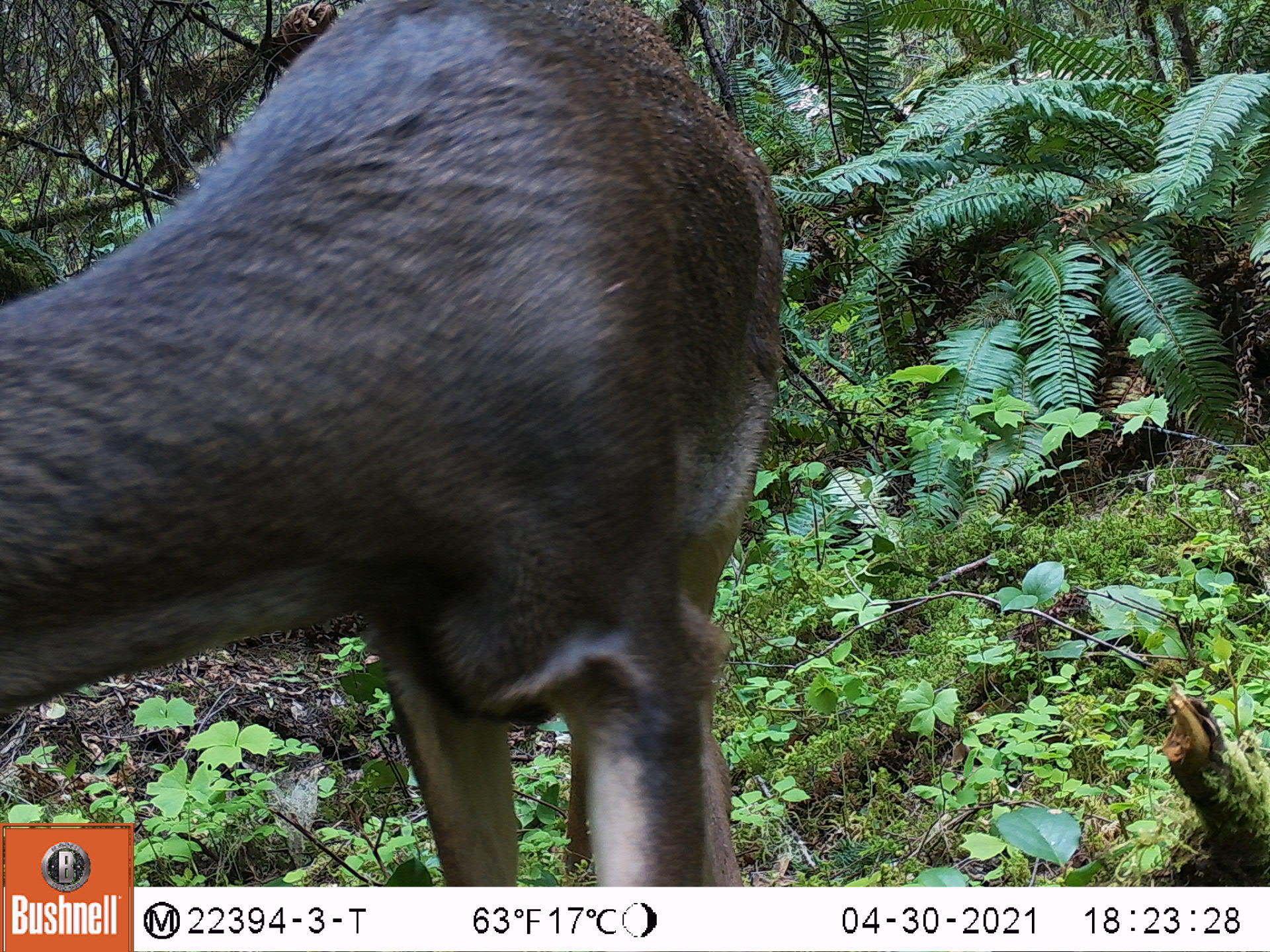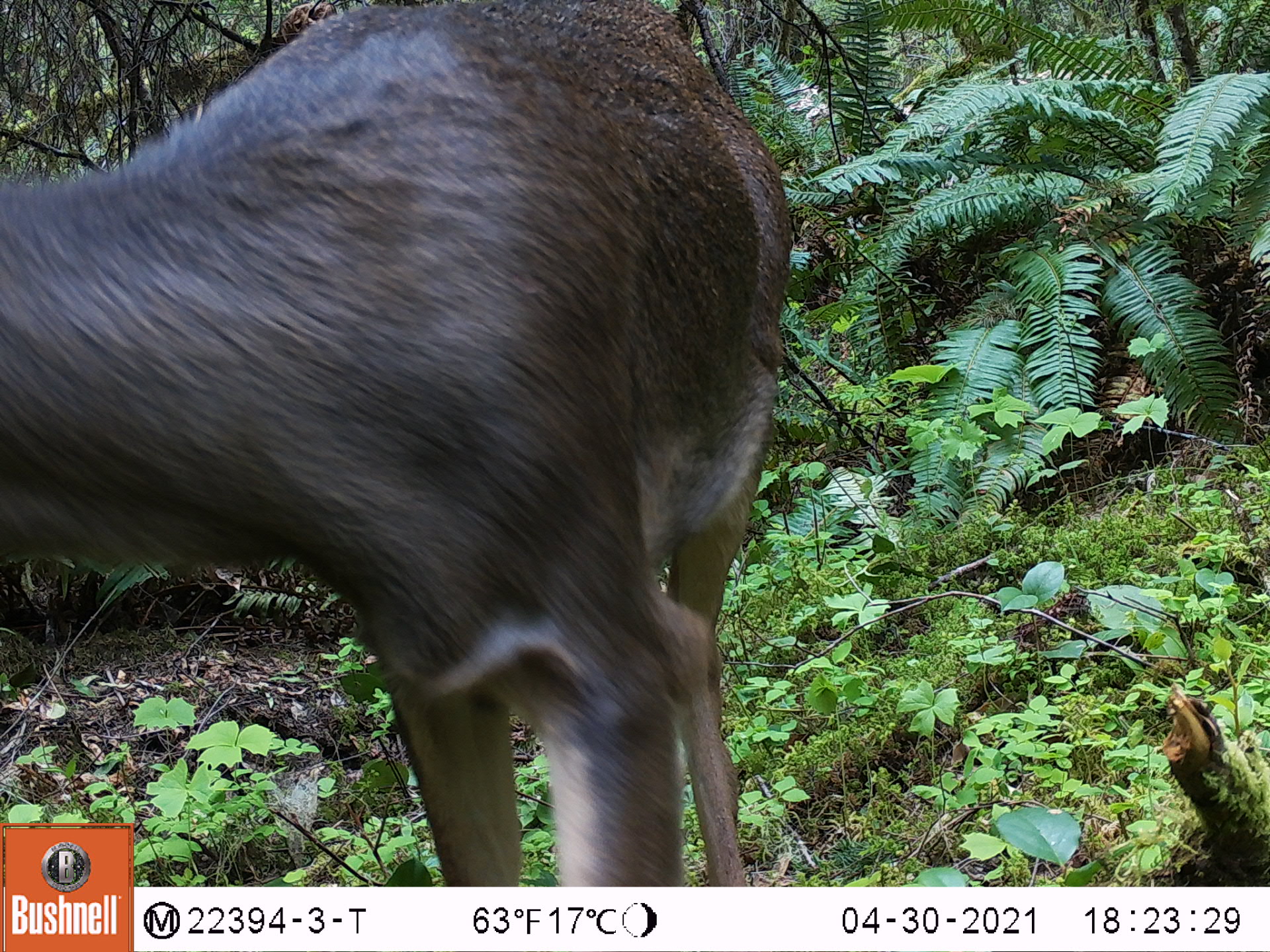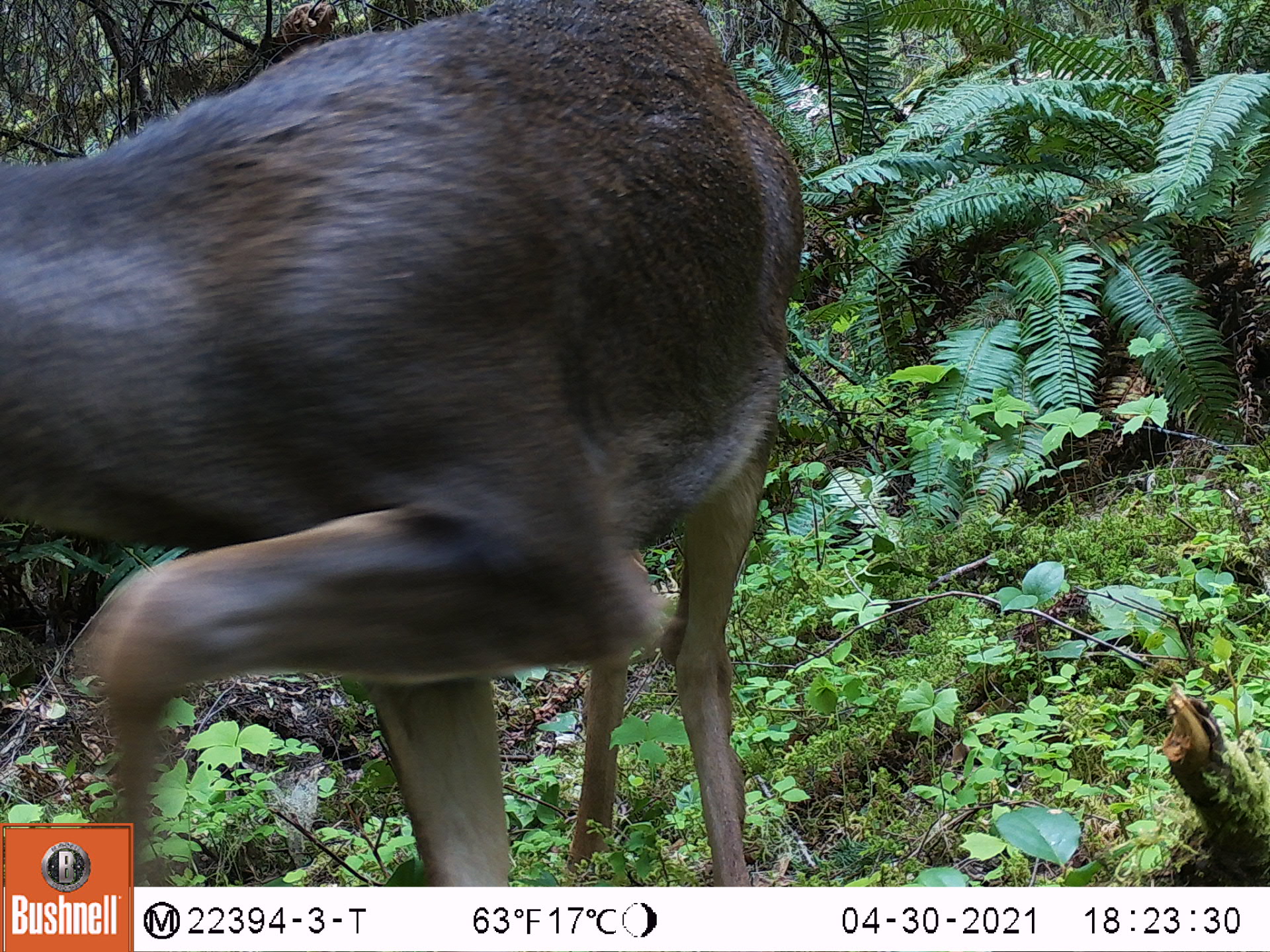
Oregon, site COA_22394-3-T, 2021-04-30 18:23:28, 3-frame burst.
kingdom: Animalia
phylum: Chordata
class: Mammalia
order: Artiodactyla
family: Cervidae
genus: Odocoileus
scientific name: Odocoileus hemionus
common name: black-tailed deer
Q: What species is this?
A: Black-tailed deer (Odocoileus hemionus).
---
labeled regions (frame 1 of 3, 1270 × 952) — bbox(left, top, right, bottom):
black-tailed deer: bbox(0, 0, 814, 819)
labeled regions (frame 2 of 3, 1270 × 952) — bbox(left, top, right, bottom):
black-tailed deer: bbox(0, 0, 814, 819)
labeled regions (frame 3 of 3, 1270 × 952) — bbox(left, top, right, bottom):
black-tailed deer: bbox(0, 0, 834, 822)